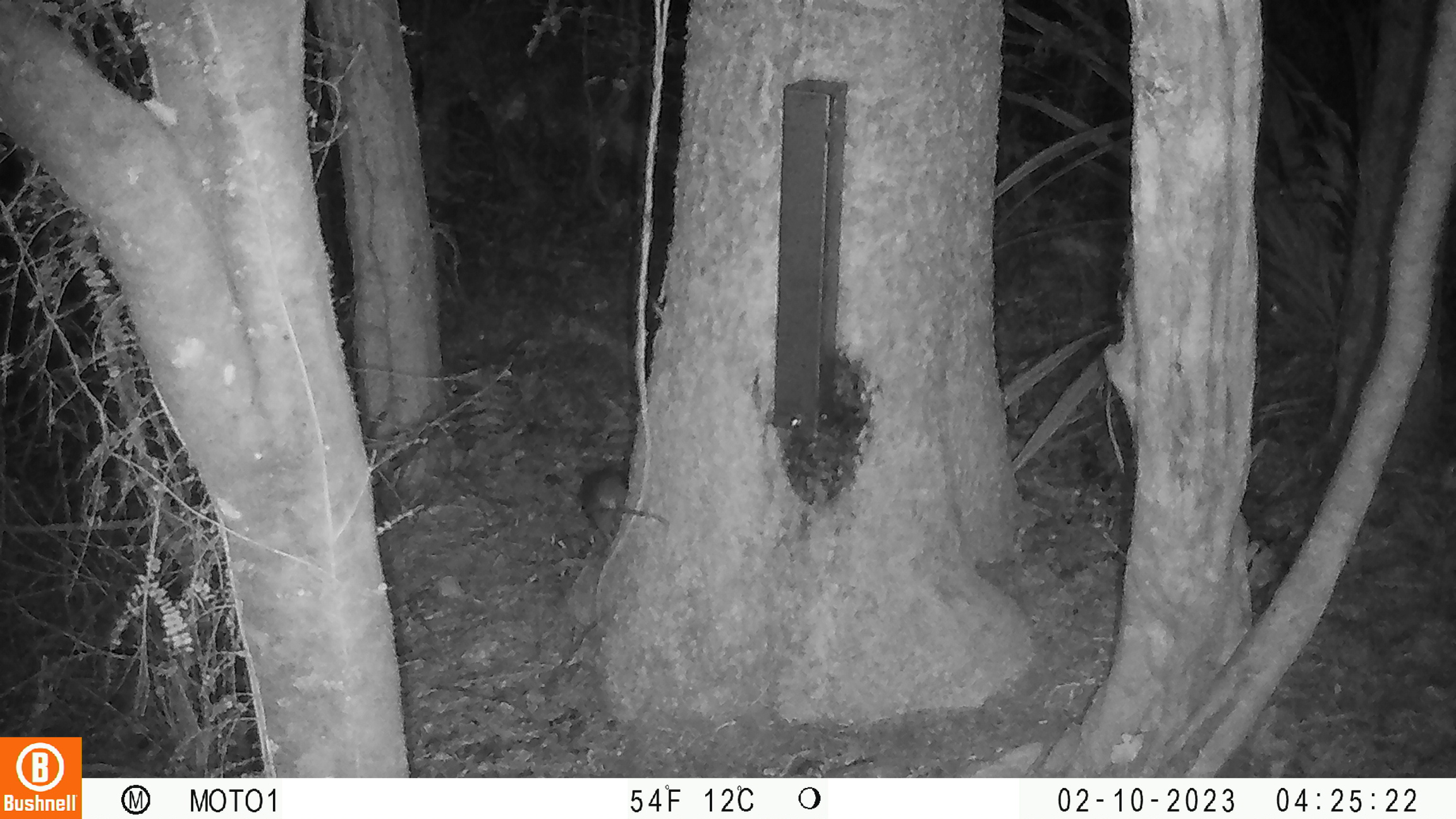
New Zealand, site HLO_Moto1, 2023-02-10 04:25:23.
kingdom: Animalia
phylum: Chordata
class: Mammalia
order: Rodentia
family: Muridae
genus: Rattus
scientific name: Rattus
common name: rat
Rat (Rattus).